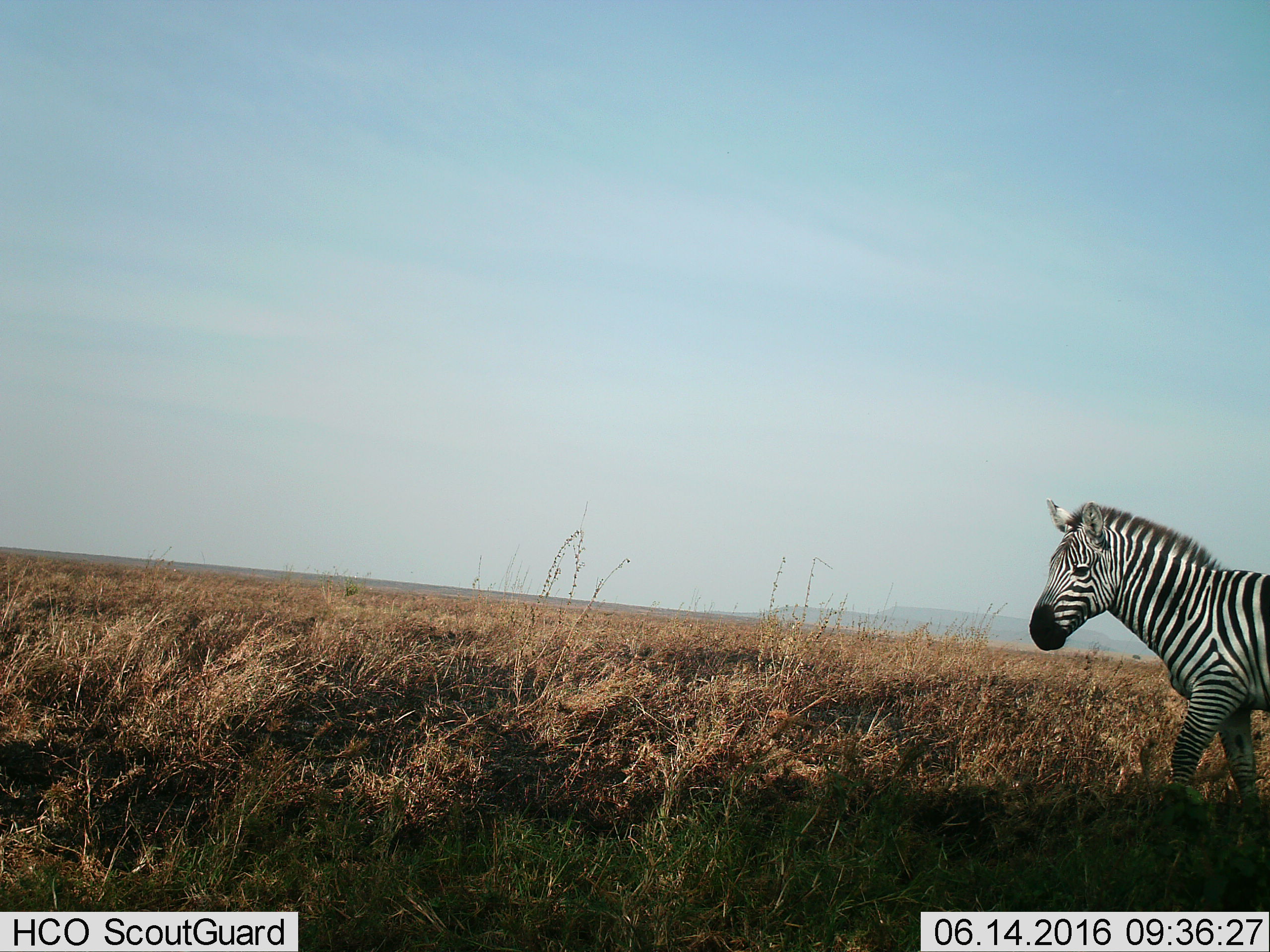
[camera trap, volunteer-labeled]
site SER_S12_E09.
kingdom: Animalia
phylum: Chordata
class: Mammalia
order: Perissodactyla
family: Equidae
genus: Equus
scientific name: Equus quagga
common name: plains zebra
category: zebraplains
Zebraplains (plains zebra) (Equus quagga), count 1. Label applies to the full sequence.